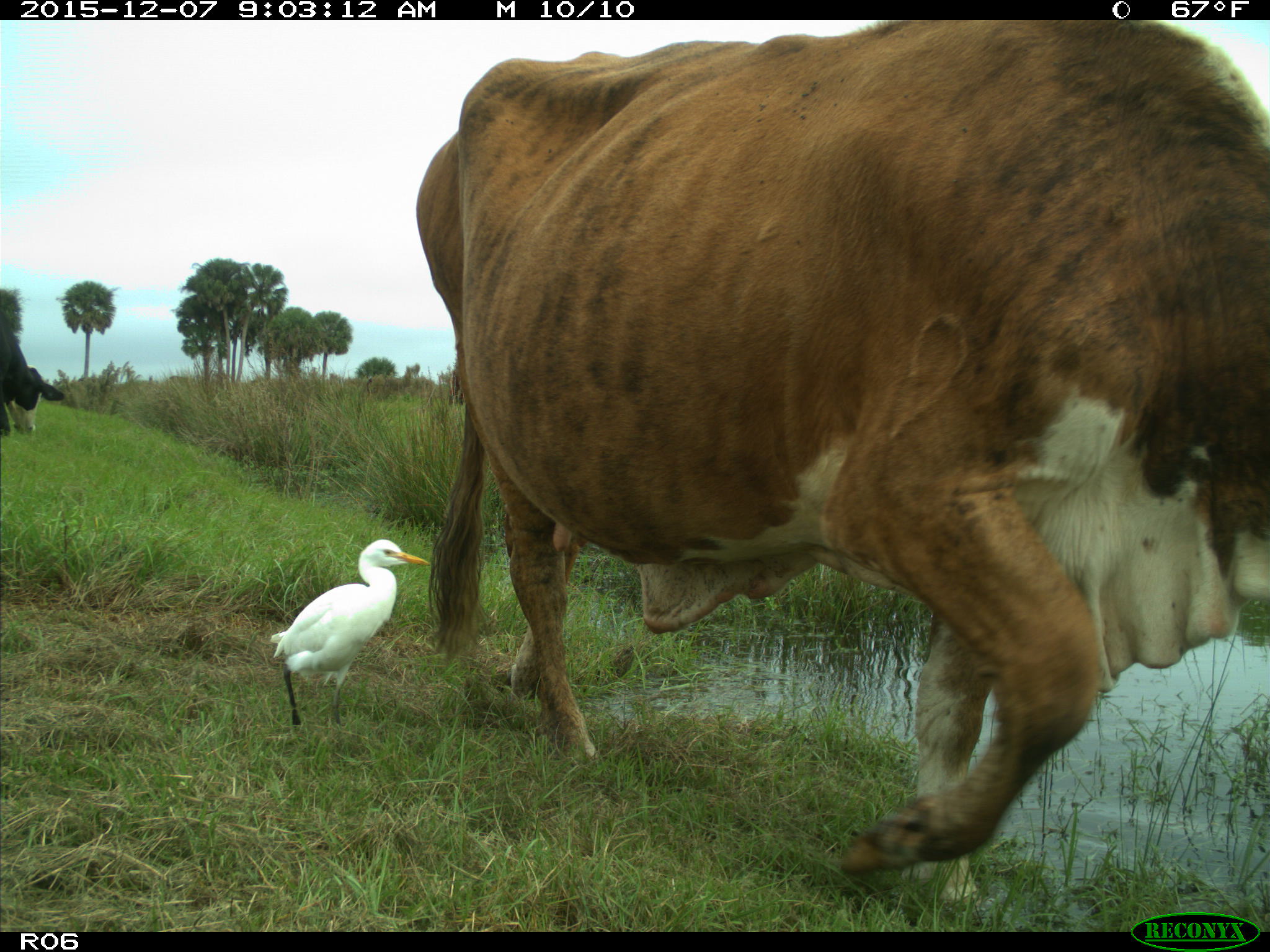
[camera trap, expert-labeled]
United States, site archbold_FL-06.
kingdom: Animalia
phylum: Chordata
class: Mammalia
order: Artiodactyla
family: Bovidae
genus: Bos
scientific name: Bos taurus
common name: domestic cow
Bos taurus (domestic cow).